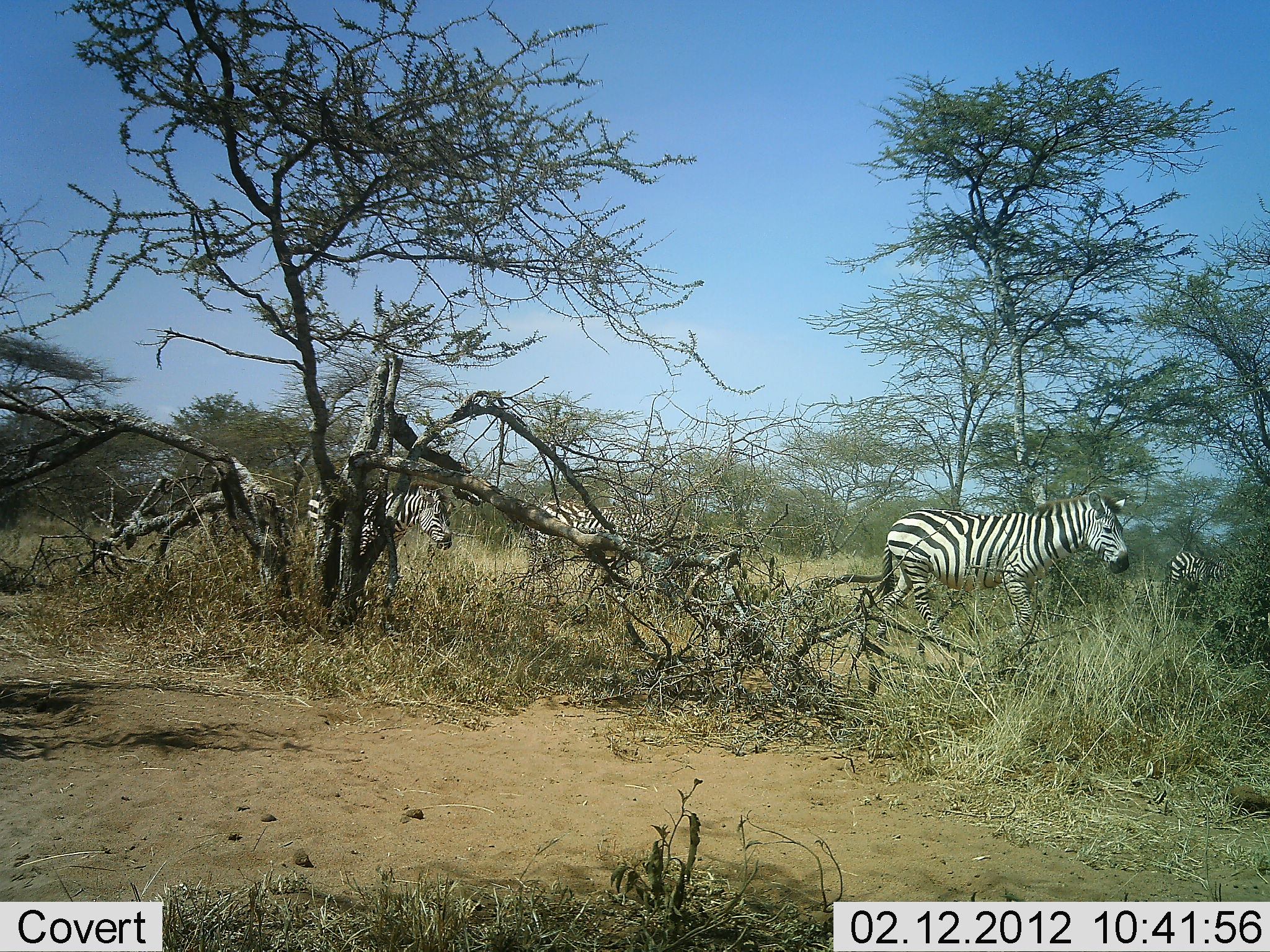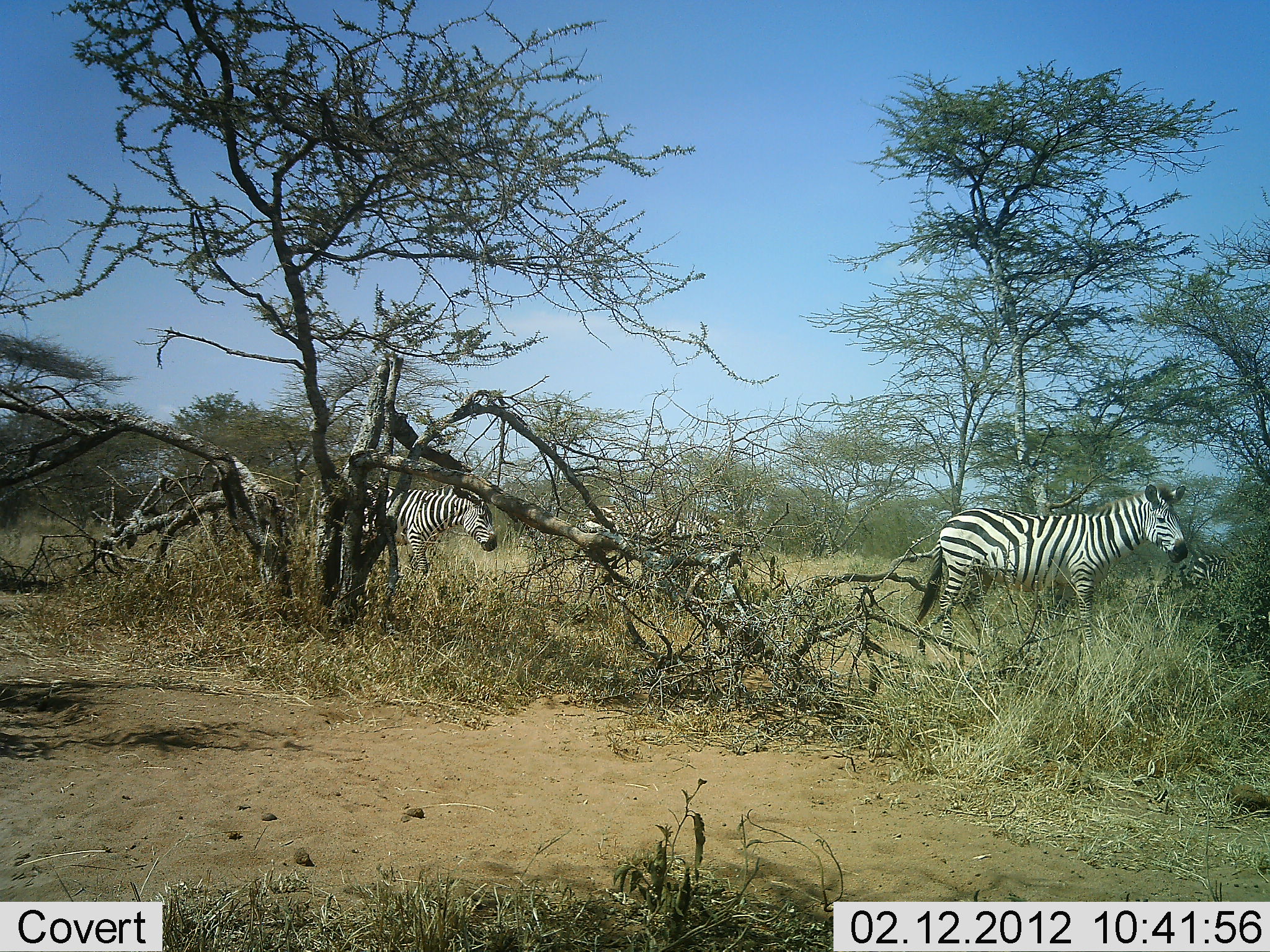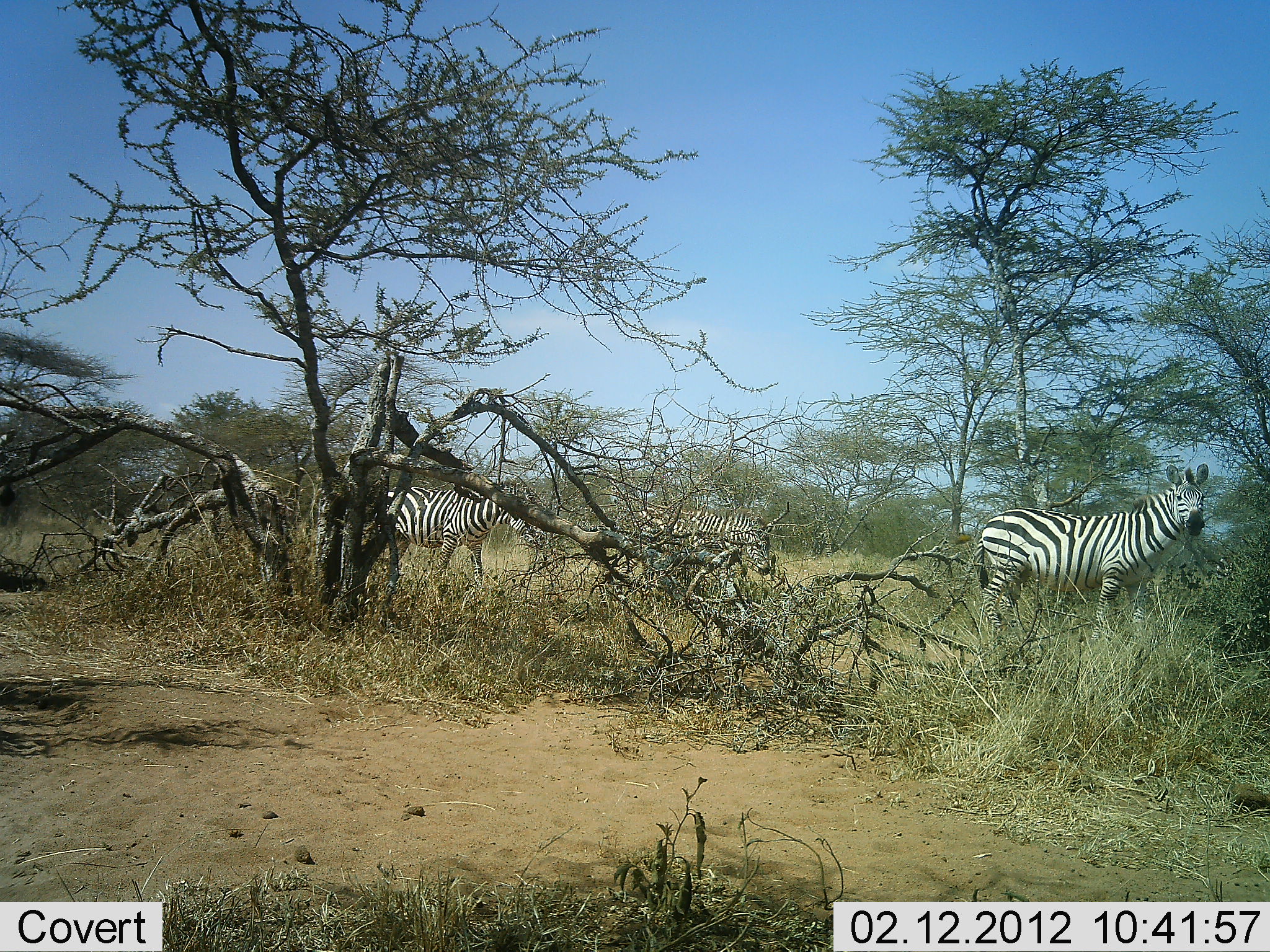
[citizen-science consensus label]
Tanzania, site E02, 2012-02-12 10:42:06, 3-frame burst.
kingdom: Animalia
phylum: Chordata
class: Mammalia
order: Perissodactyla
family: Equidae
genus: Equus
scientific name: Equus quagga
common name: plains zebra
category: zebra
Zebra (plains zebra) (Equus quagga), count 3. Behavior (volunteer vote fractions): standing 0%, resting 0%, moving 100%, interacting 0%. Young present (vote fraction): 0%. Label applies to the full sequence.